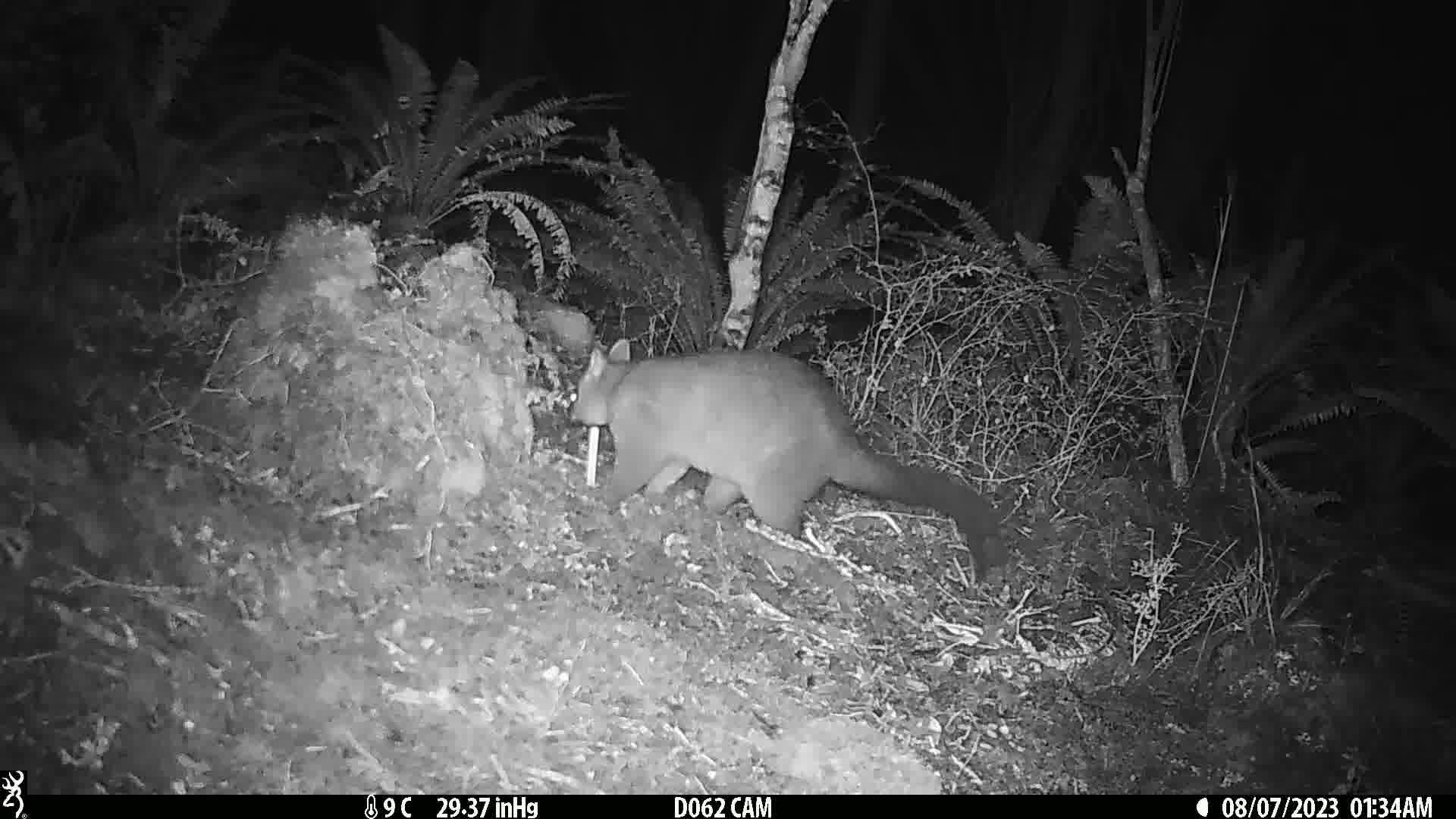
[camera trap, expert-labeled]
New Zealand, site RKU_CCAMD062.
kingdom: Animalia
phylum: Chordata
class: Mammalia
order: Diprotodontia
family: Phalangeridae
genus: Trichosurus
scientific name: Trichosurus vulpecula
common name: common brushtail possum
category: possum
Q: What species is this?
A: Possum (common brushtail possum) (Trichosurus vulpecula).